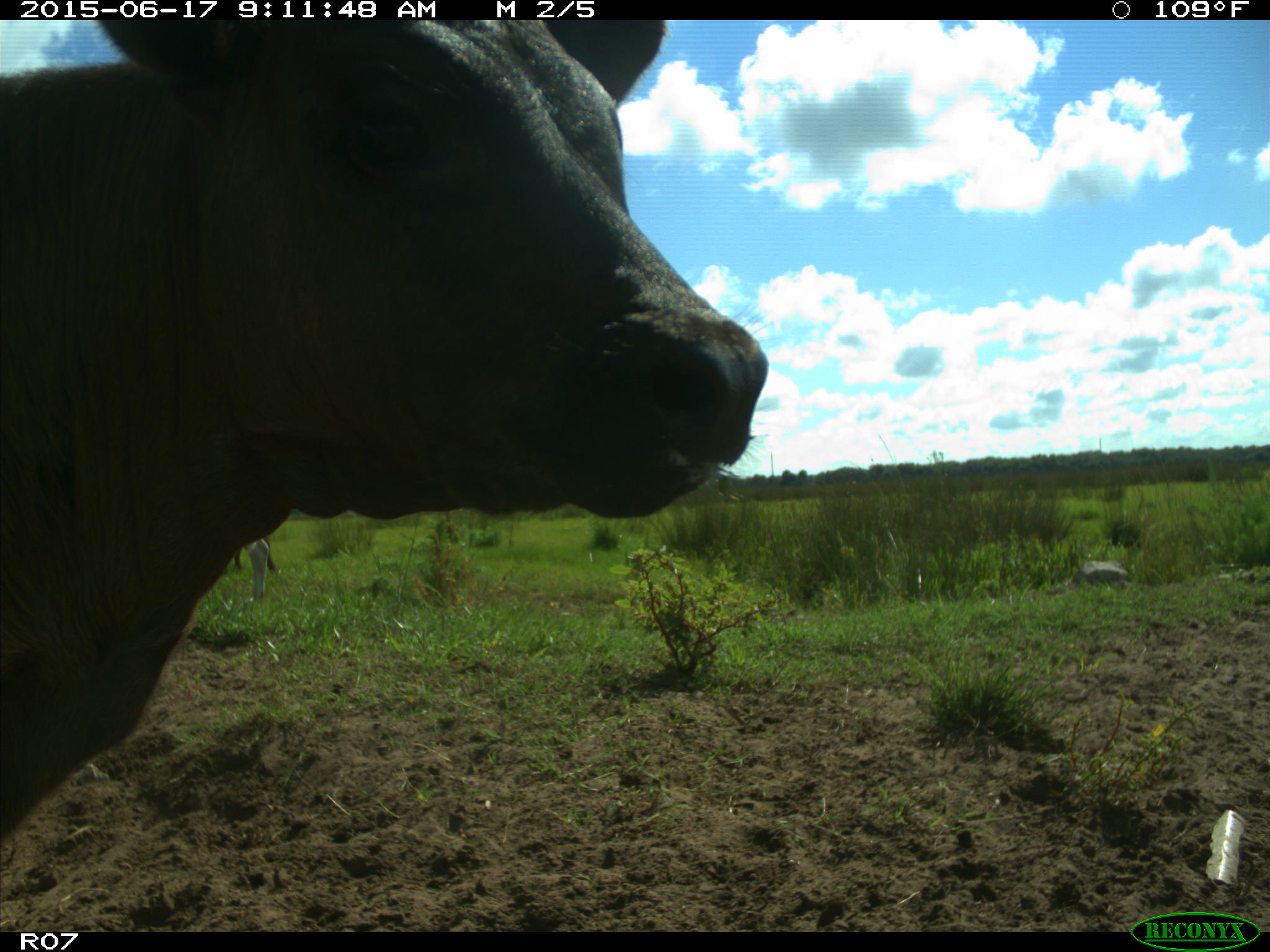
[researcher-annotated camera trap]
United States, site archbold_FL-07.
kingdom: Animalia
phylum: Chordata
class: Mammalia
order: Artiodactyla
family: Bovidae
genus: Bos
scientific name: Bos taurus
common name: domestic cow